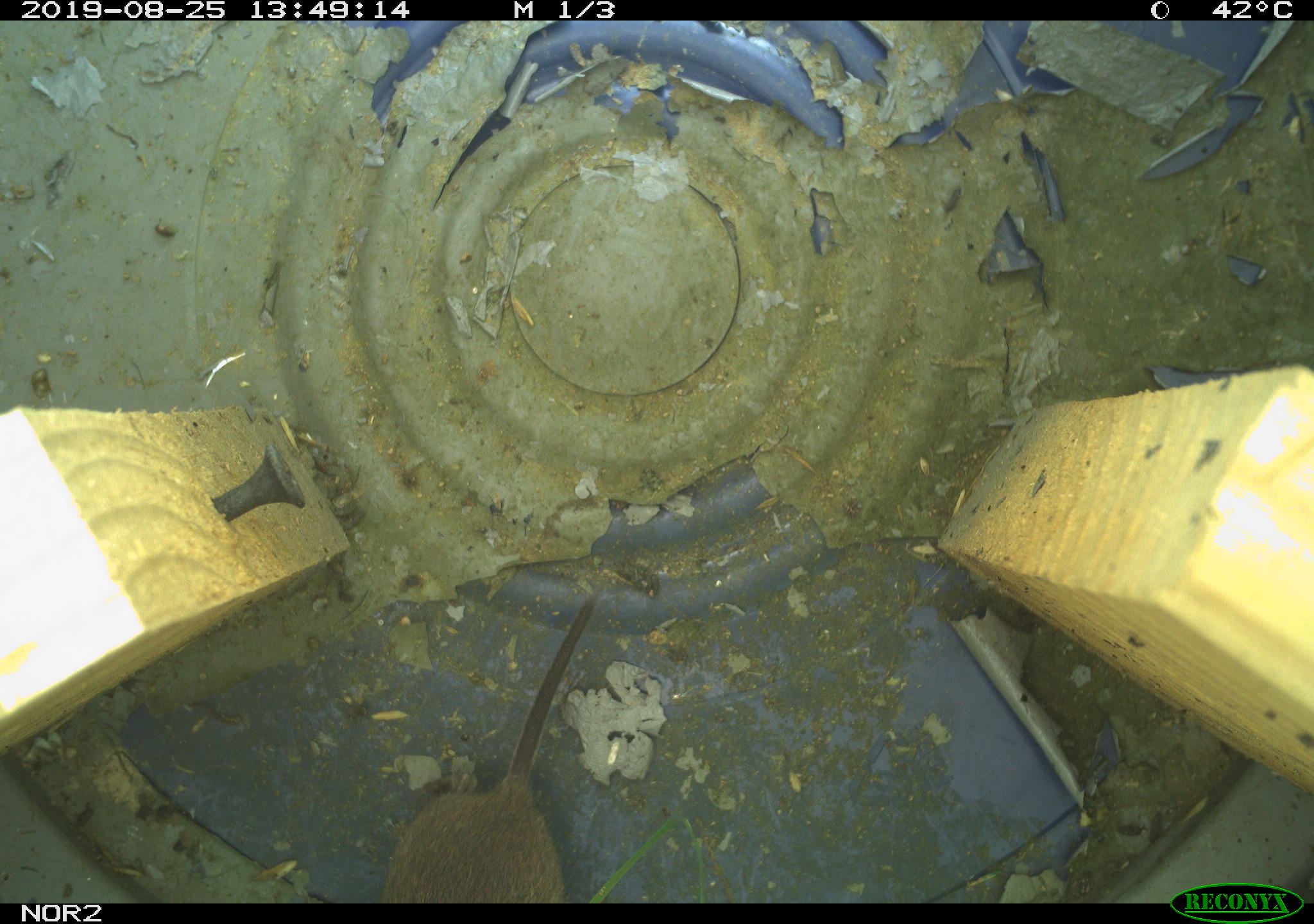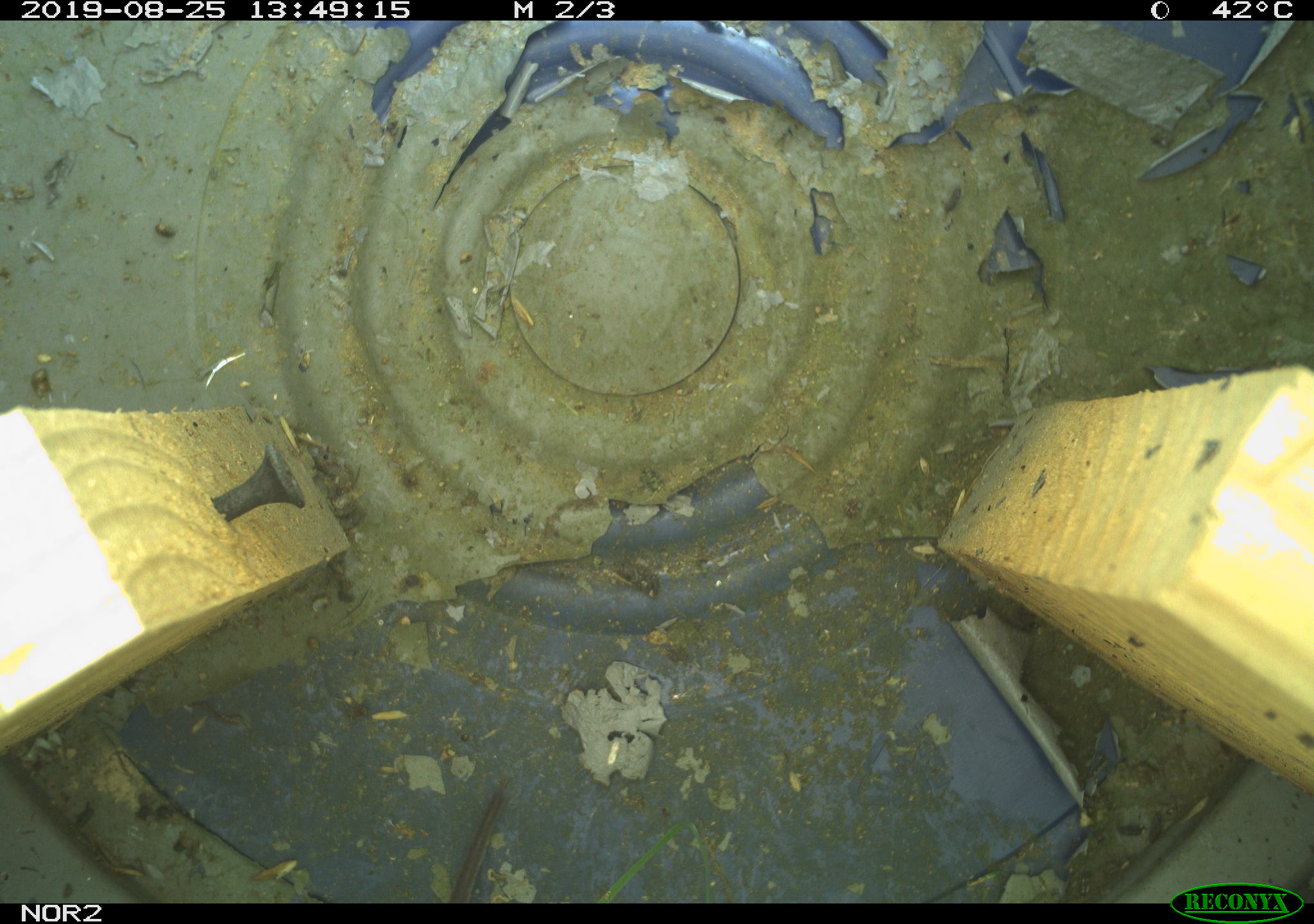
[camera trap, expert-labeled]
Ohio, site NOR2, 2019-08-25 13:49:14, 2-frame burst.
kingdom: Animalia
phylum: Chordata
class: Mammalia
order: Rodentia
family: Cricetidae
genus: Microtus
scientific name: Microtus pennsylvanicus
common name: meadow vole